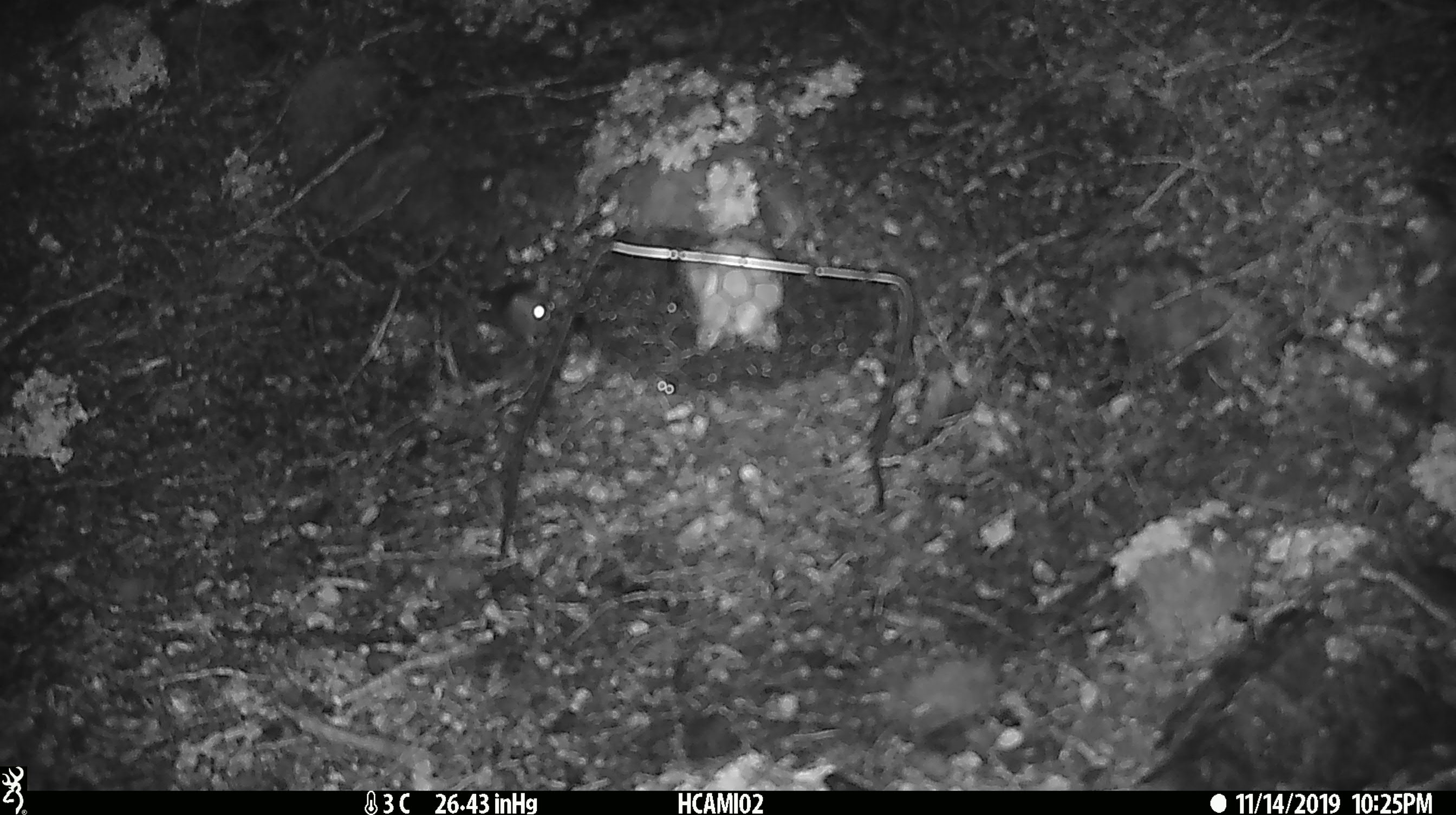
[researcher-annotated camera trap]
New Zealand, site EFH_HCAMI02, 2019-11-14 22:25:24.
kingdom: Animalia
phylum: Chordata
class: Mammalia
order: Rodentia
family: Muridae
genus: Mus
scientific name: Mus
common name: mouse